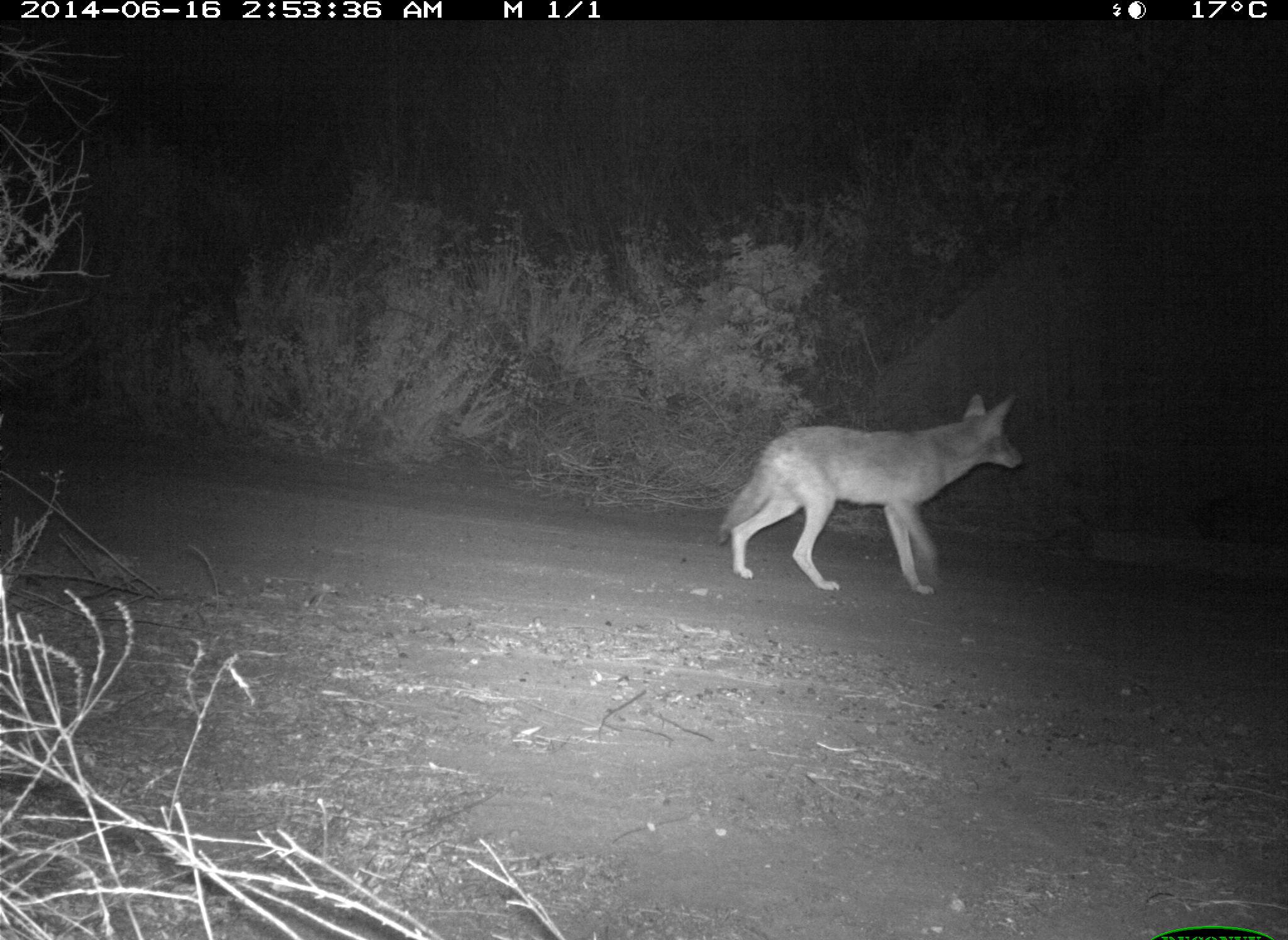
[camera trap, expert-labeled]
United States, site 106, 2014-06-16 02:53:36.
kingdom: Animalia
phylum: Chordata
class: Mammalia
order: Carnivora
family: Canidae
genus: Canis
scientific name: Canis latrans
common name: coyote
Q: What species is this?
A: Coyote (Canis latrans).